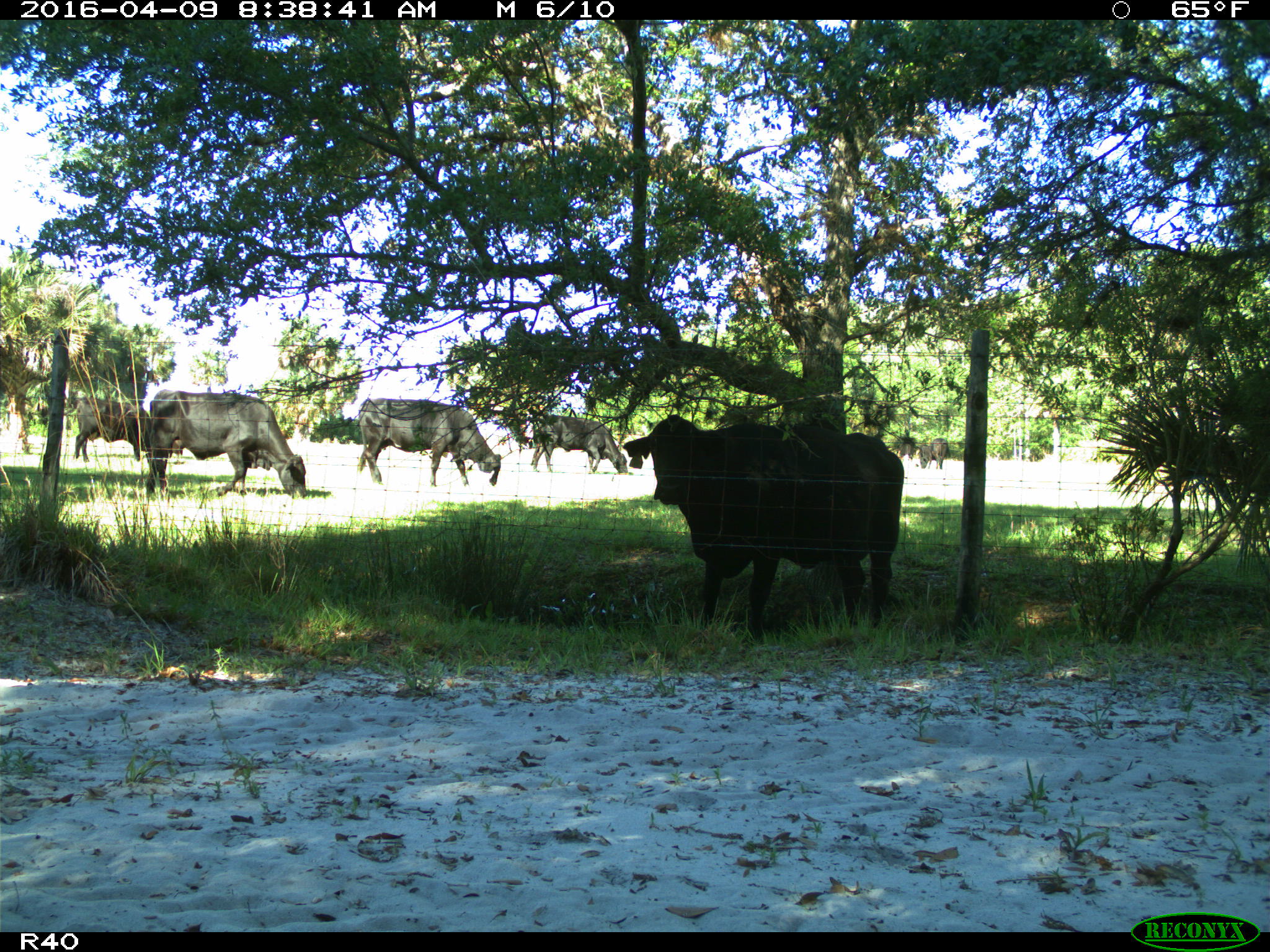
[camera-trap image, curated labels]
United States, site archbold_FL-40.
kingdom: Animalia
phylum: Chordata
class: Mammalia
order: Artiodactyla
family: Bovidae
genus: Bos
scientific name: Bos taurus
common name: domestic cow